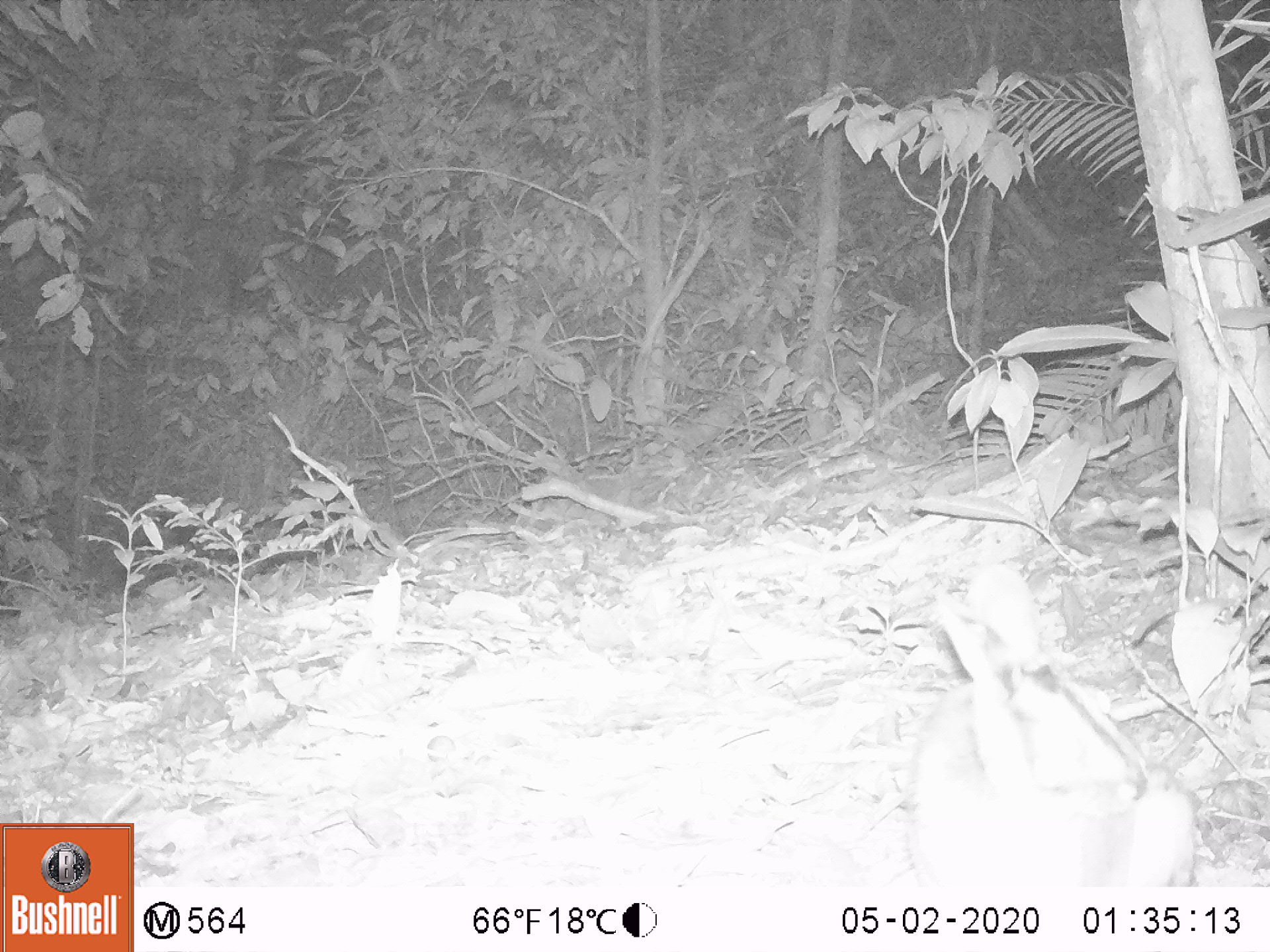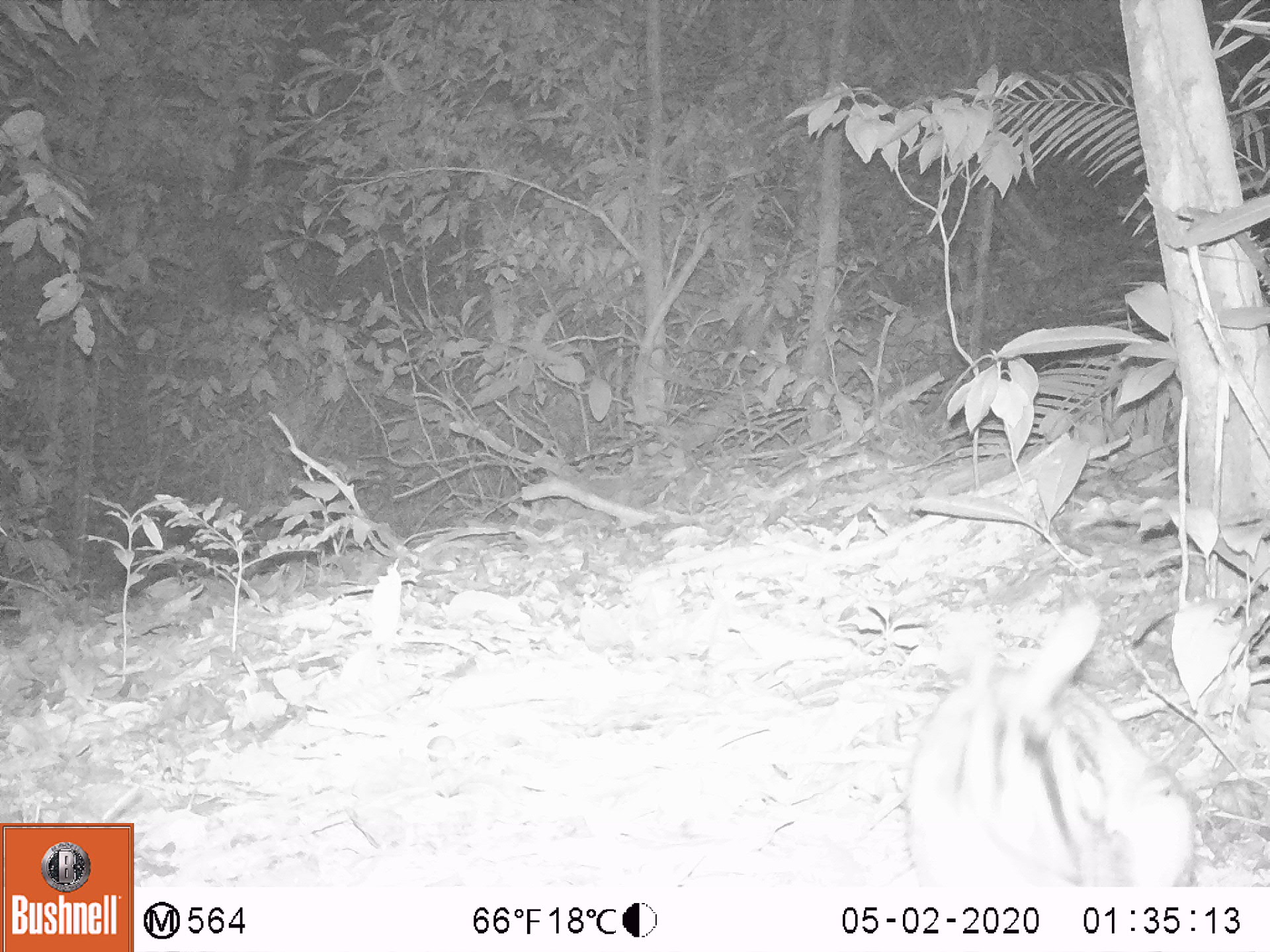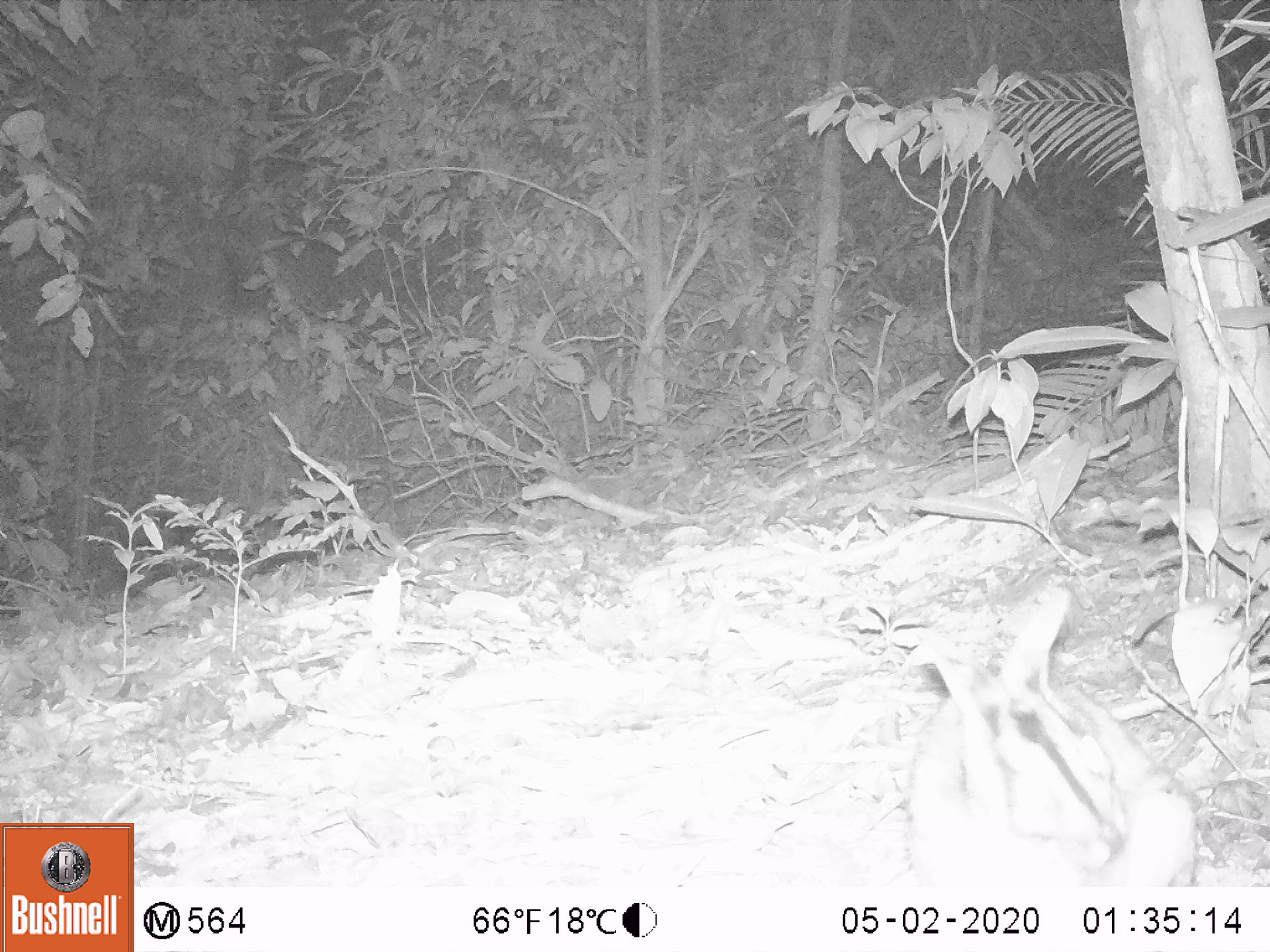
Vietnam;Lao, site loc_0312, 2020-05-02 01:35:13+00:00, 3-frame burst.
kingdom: Animalia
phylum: Chordata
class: Mammalia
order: Lagomorpha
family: Leporidae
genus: Nesolagus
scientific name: Nesolagus timminsi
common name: annamite striped rabbit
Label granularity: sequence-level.